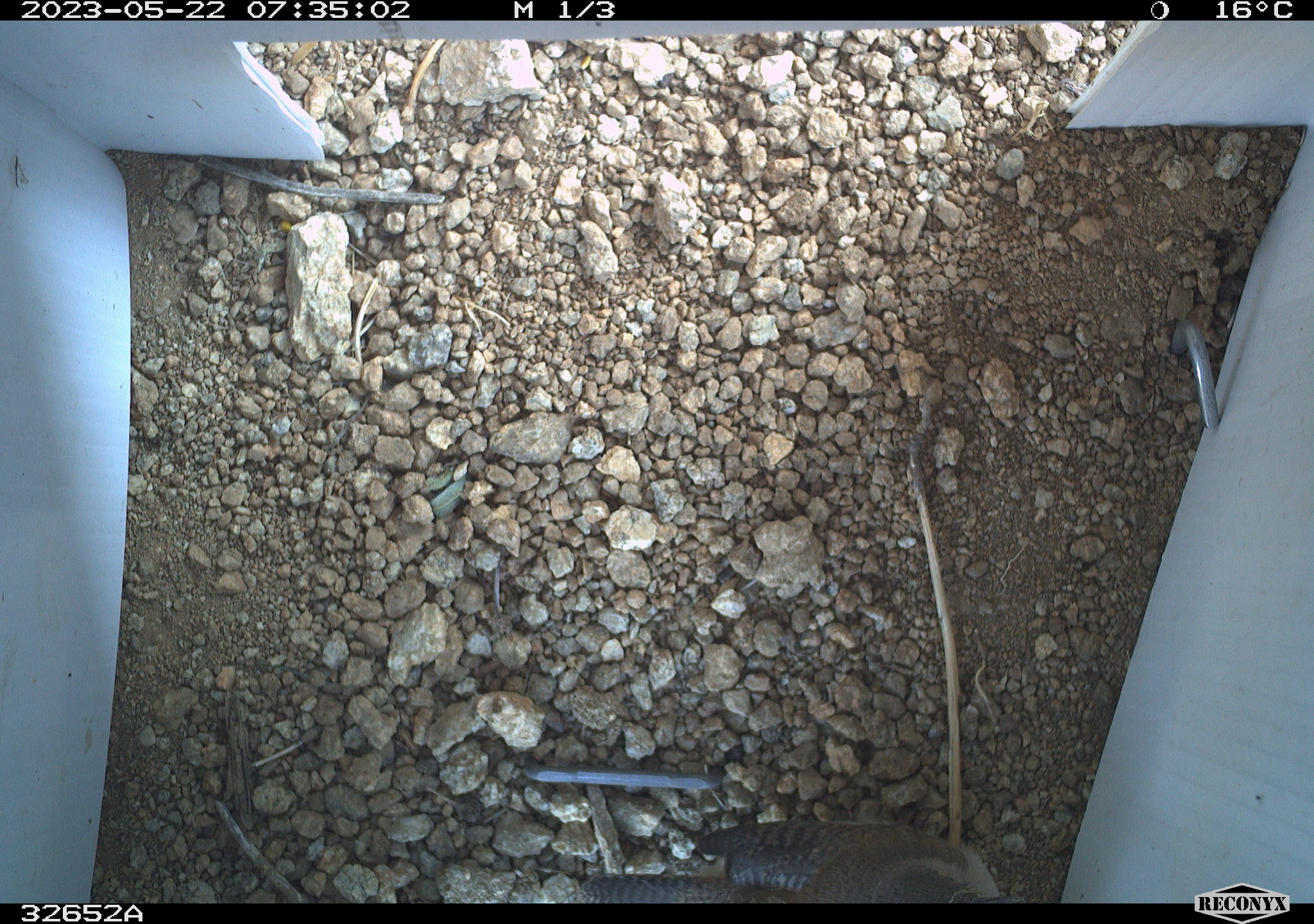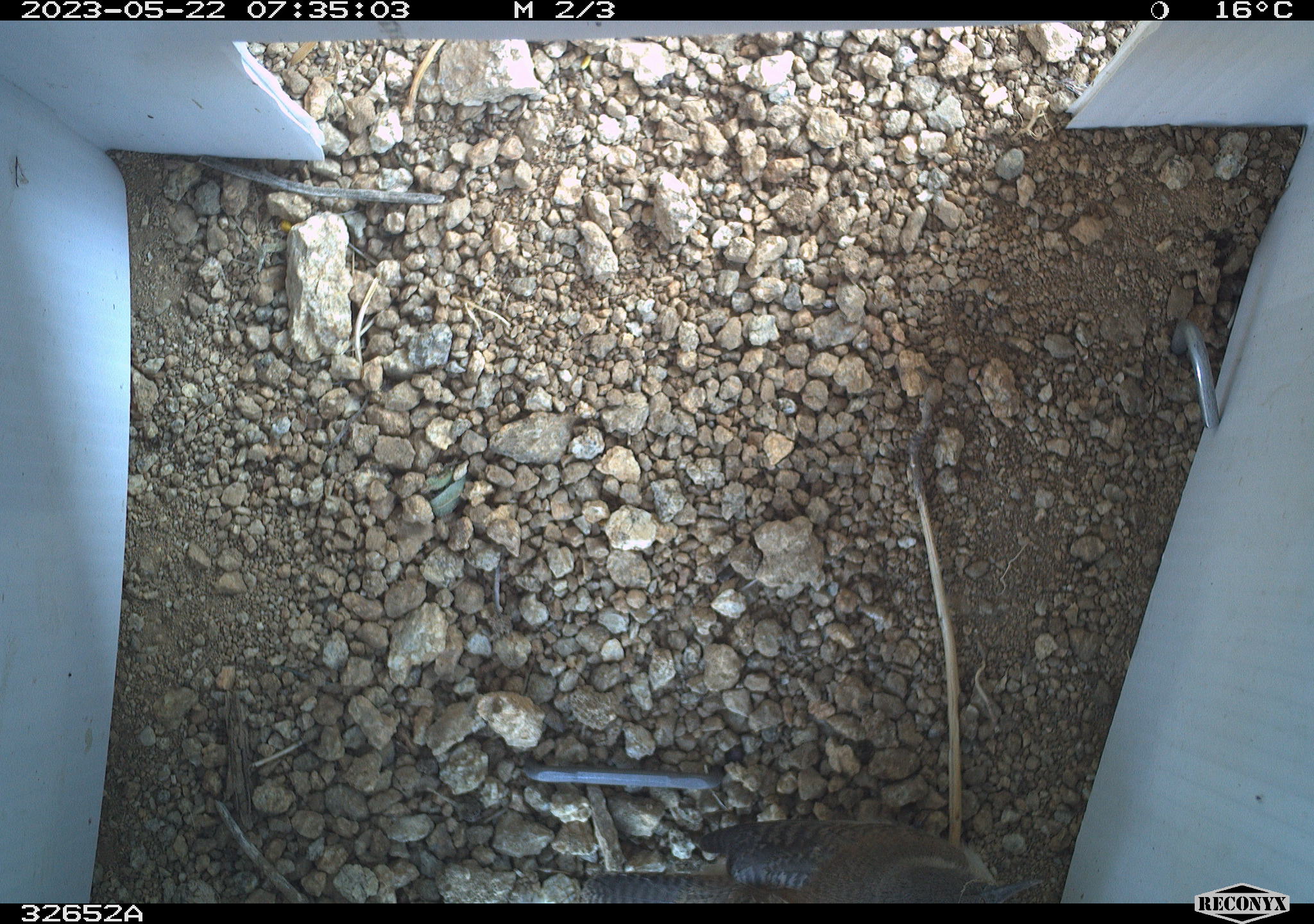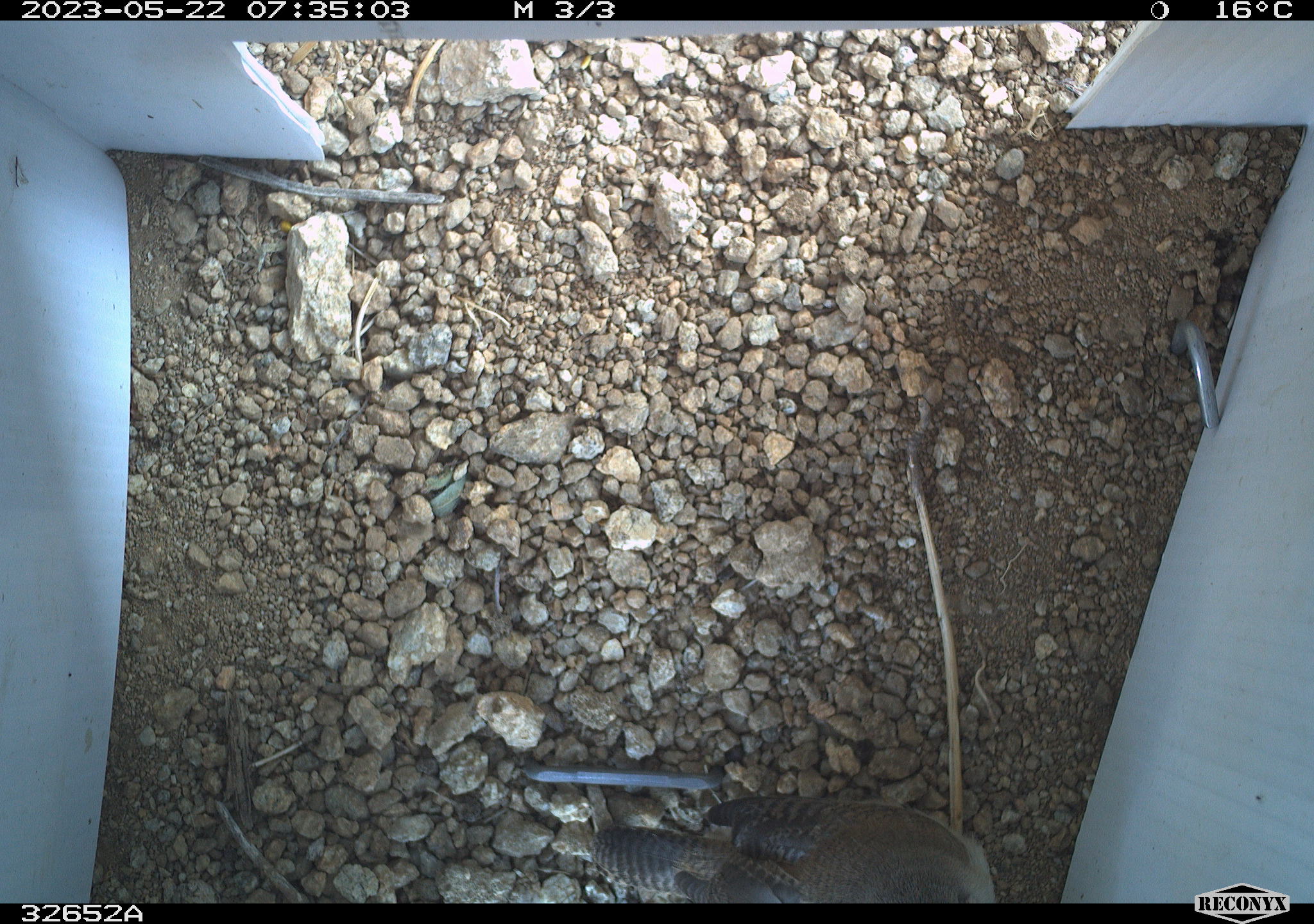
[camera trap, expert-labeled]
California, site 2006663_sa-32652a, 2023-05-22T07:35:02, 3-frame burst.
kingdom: Animalia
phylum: Chordata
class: Aves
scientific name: Aves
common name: bird